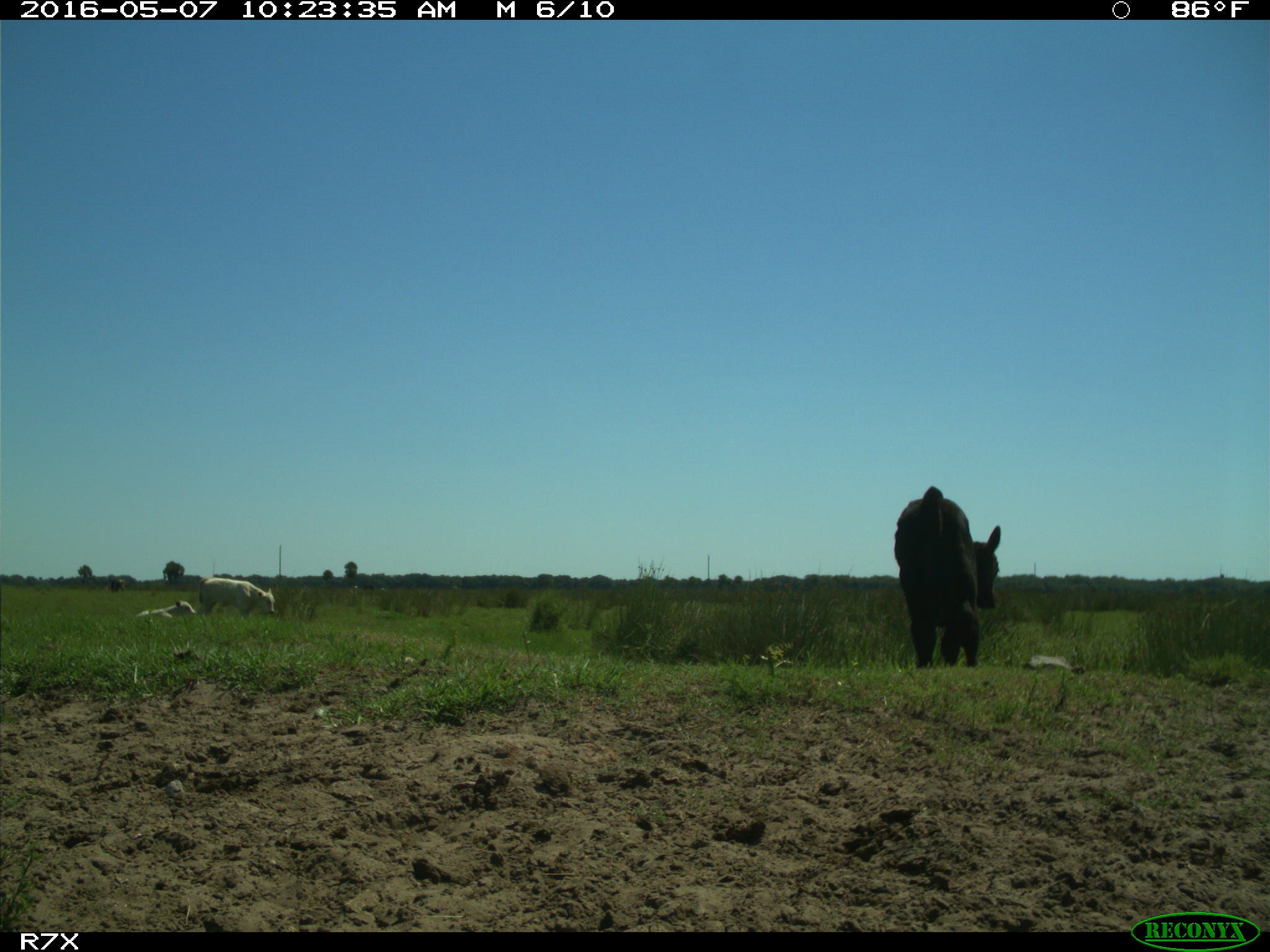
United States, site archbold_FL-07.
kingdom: Animalia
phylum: Chordata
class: Mammalia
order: Artiodactyla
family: Bovidae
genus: Bos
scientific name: Bos taurus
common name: domestic cow